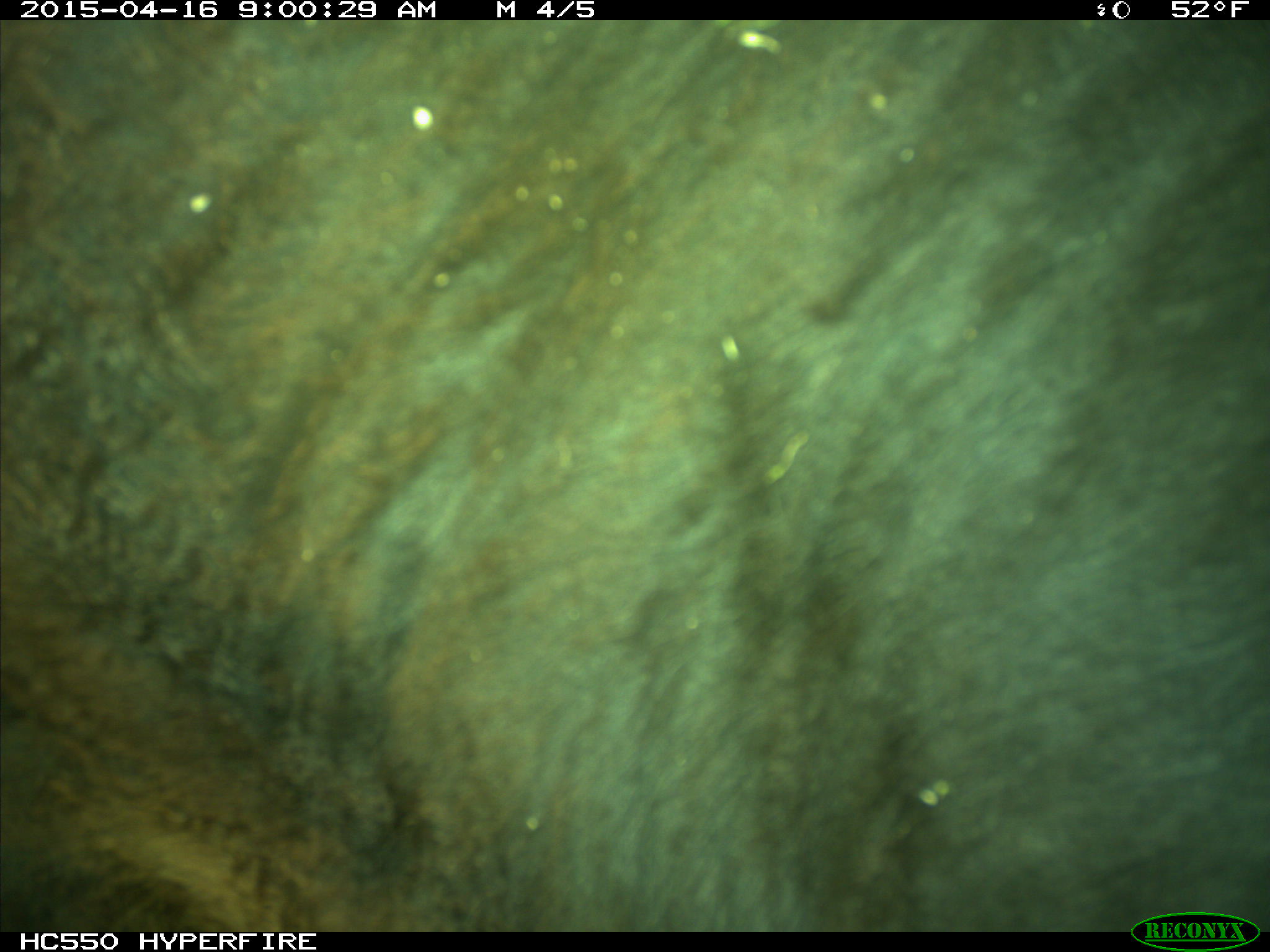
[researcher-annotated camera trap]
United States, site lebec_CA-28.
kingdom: Animalia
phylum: Chordata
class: Mammalia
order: Artiodactyla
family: Bovidae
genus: Bos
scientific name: Bos taurus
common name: domestic cow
Bos taurus (domestic cow).